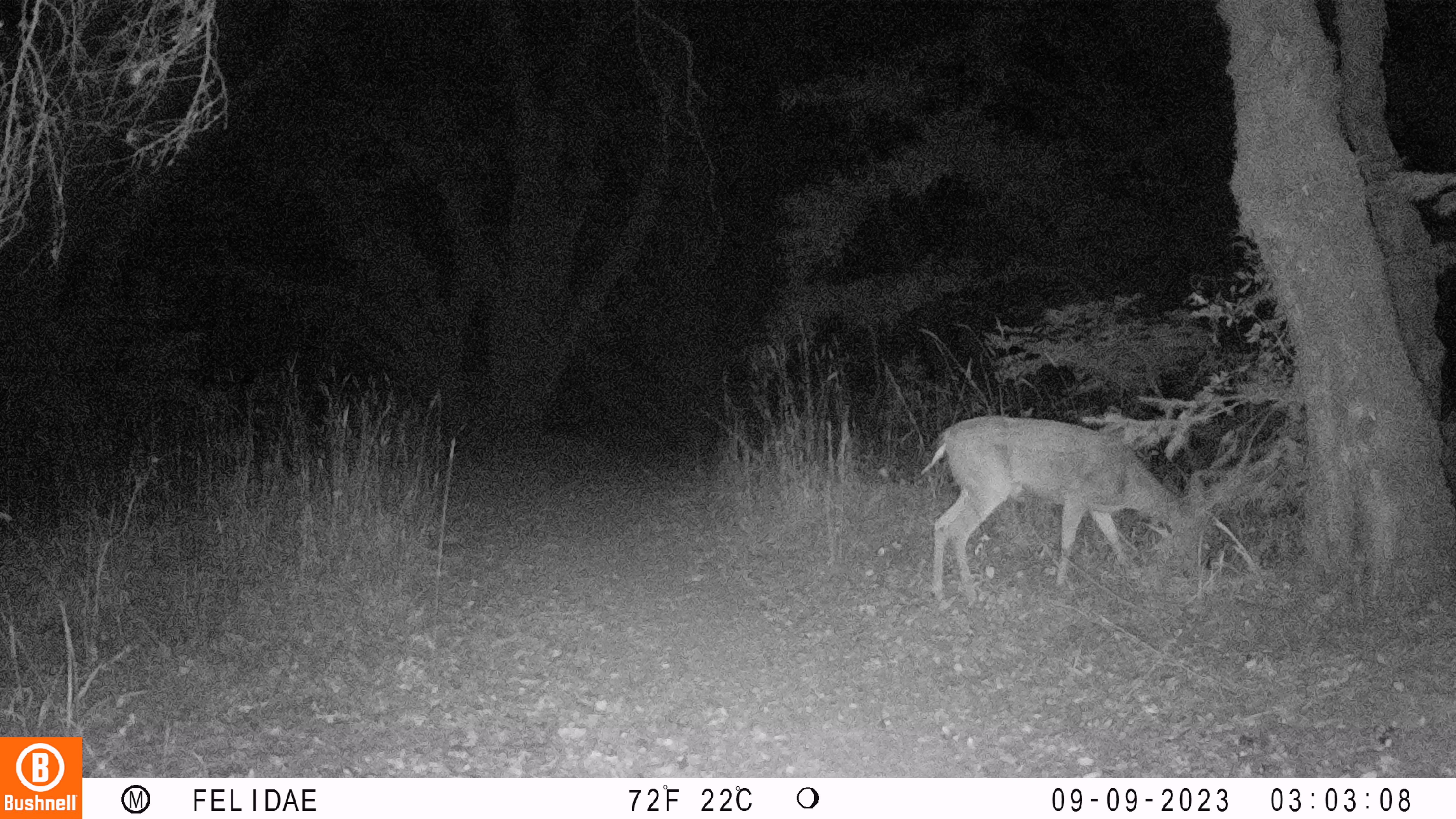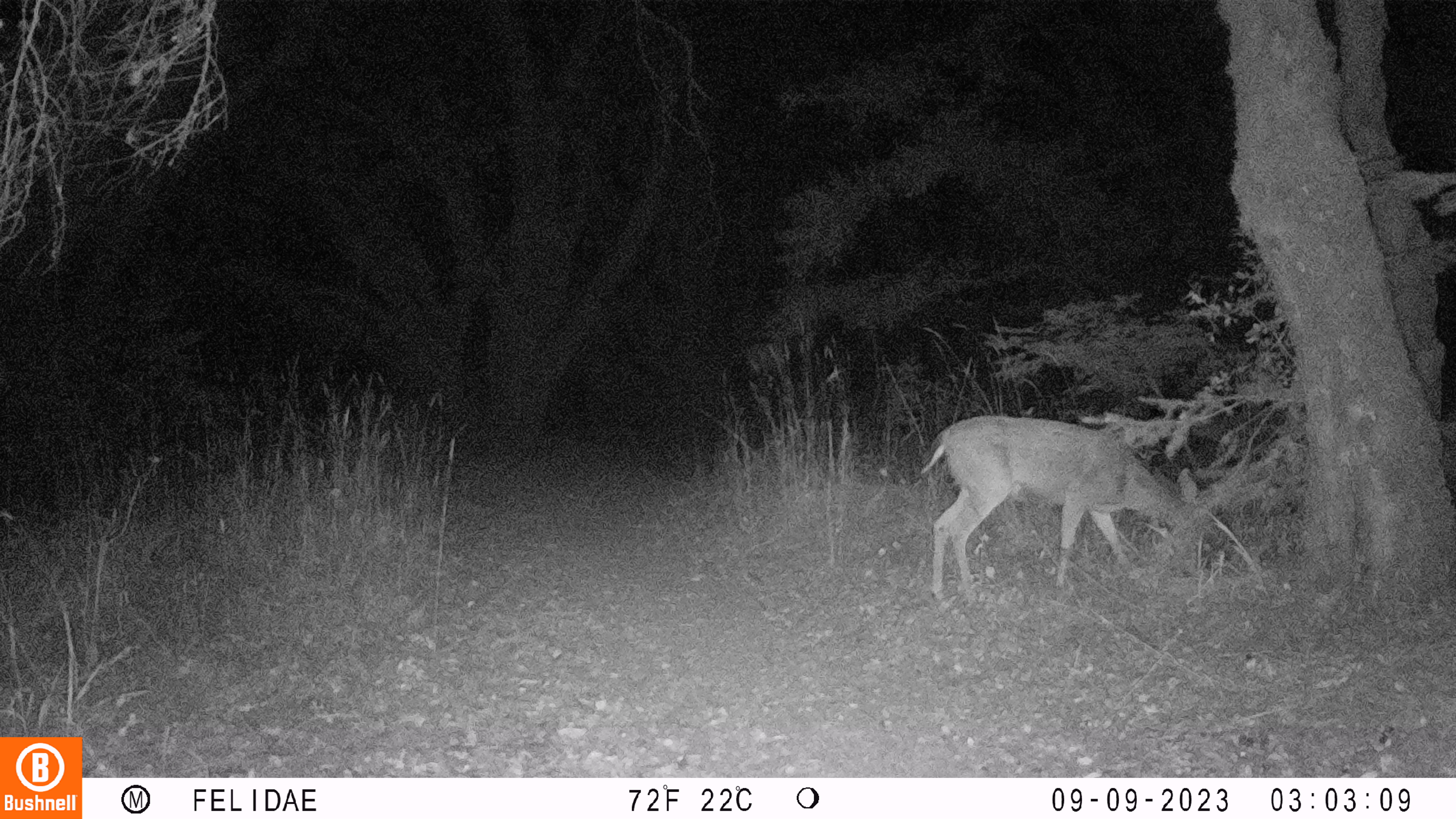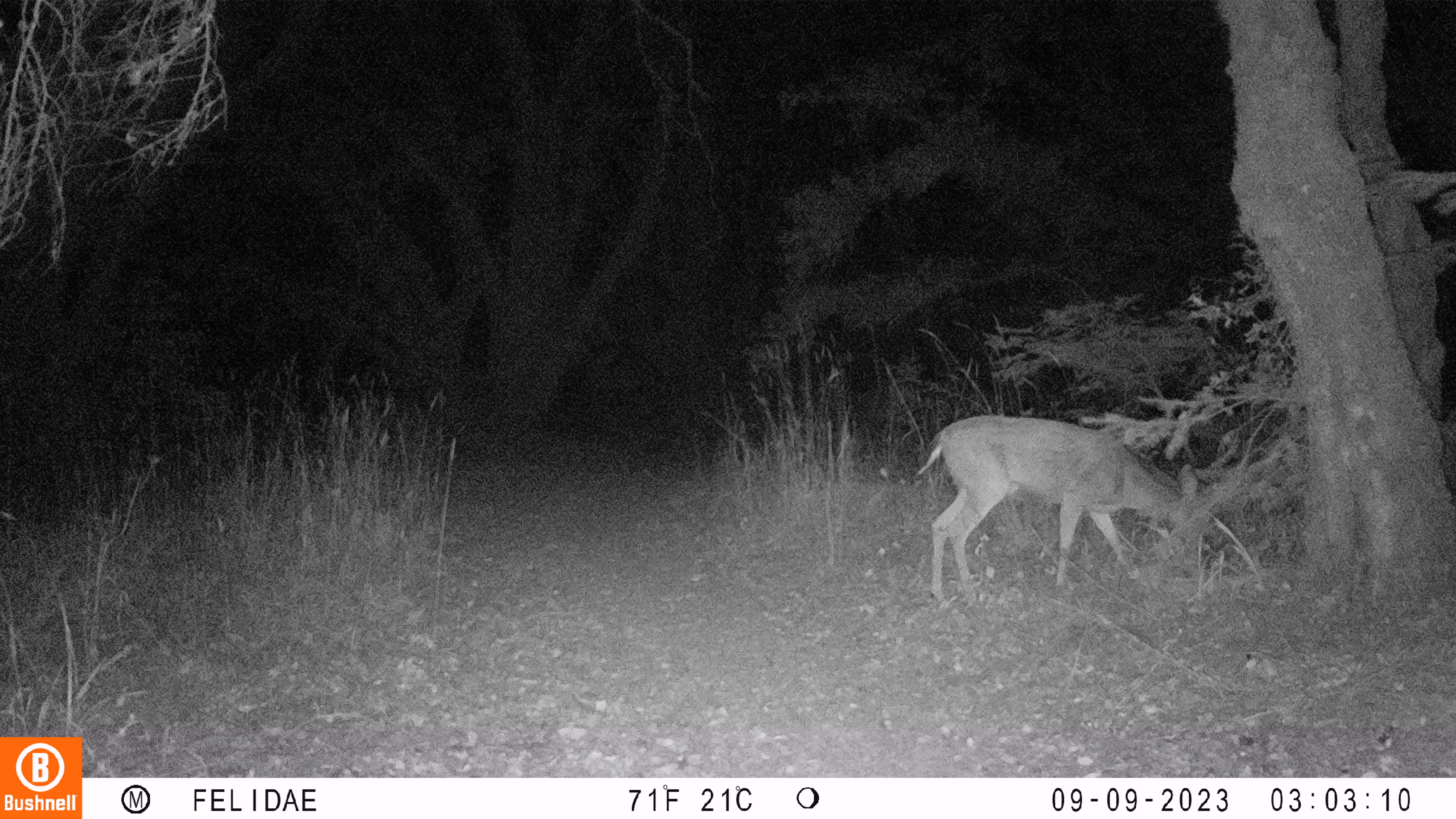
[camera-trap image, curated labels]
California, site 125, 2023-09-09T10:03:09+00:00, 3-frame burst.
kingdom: Animalia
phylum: Chordata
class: Mammalia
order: Artiodactyla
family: Cervidae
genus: Odocoileus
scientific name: Odocoileus hemionus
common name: mule deer